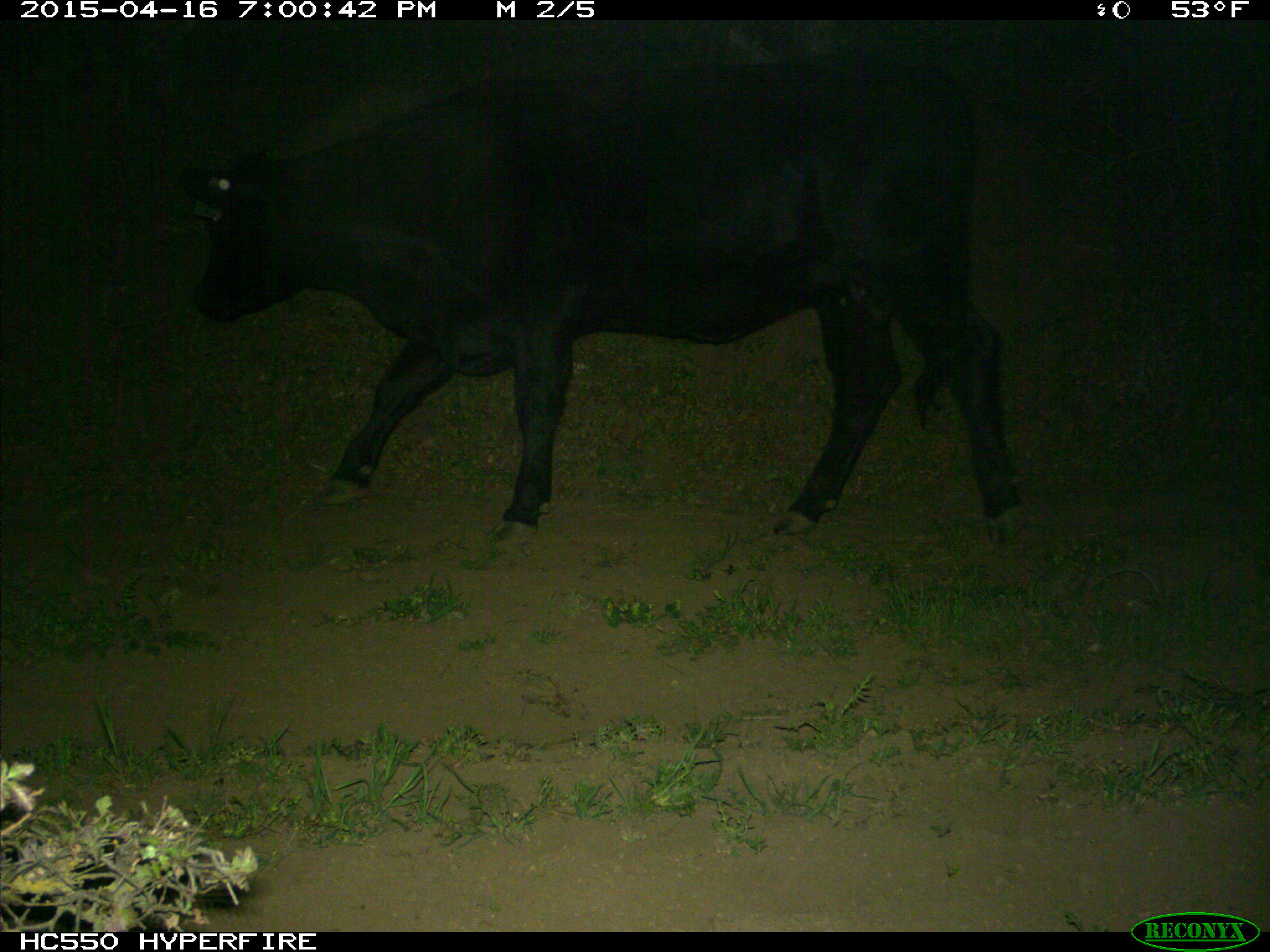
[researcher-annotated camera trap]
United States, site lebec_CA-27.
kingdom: Animalia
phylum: Chordata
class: Mammalia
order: Artiodactyla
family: Bovidae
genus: Bos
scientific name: Bos taurus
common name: domestic cow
Bos taurus (domestic cow).